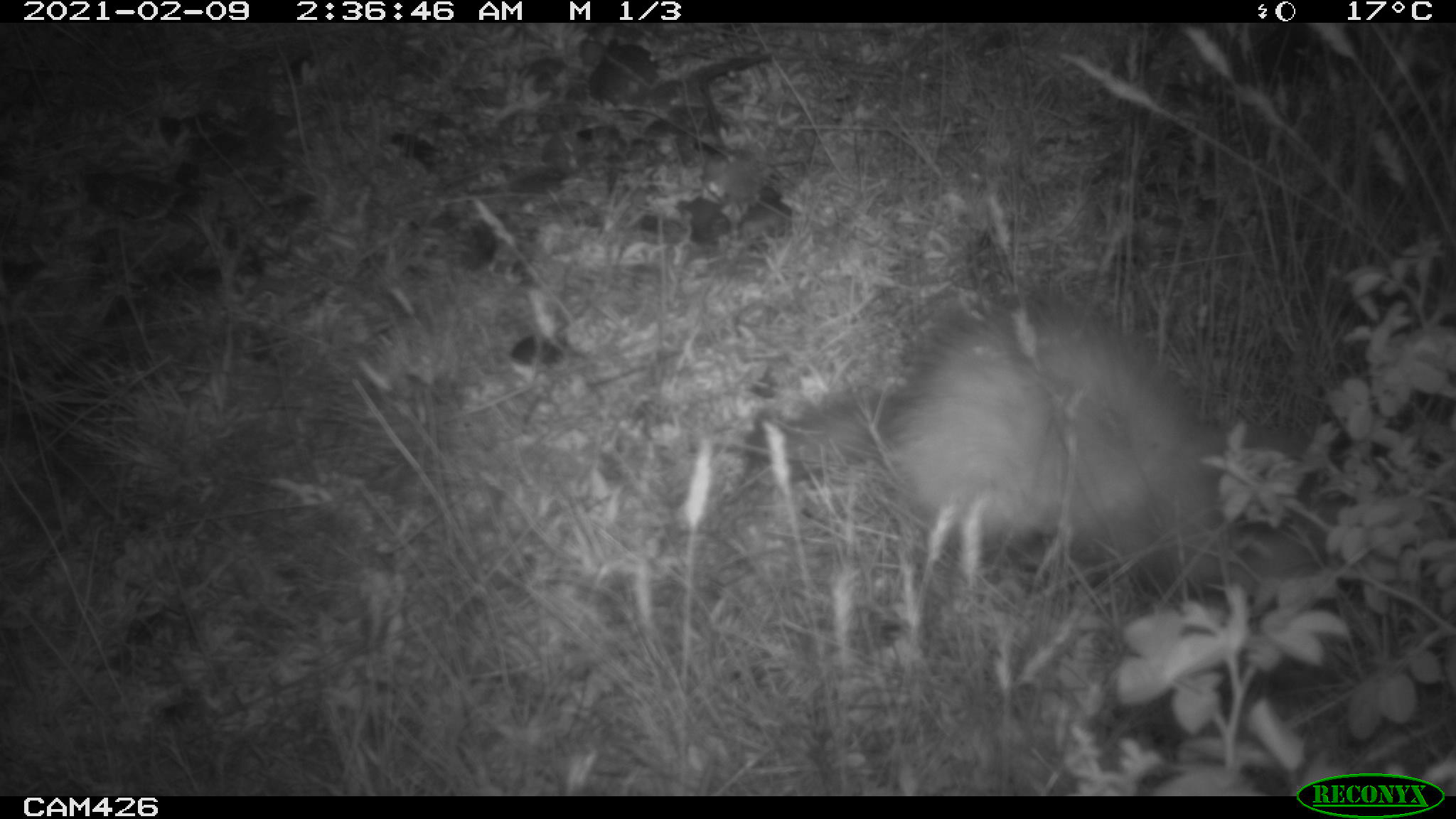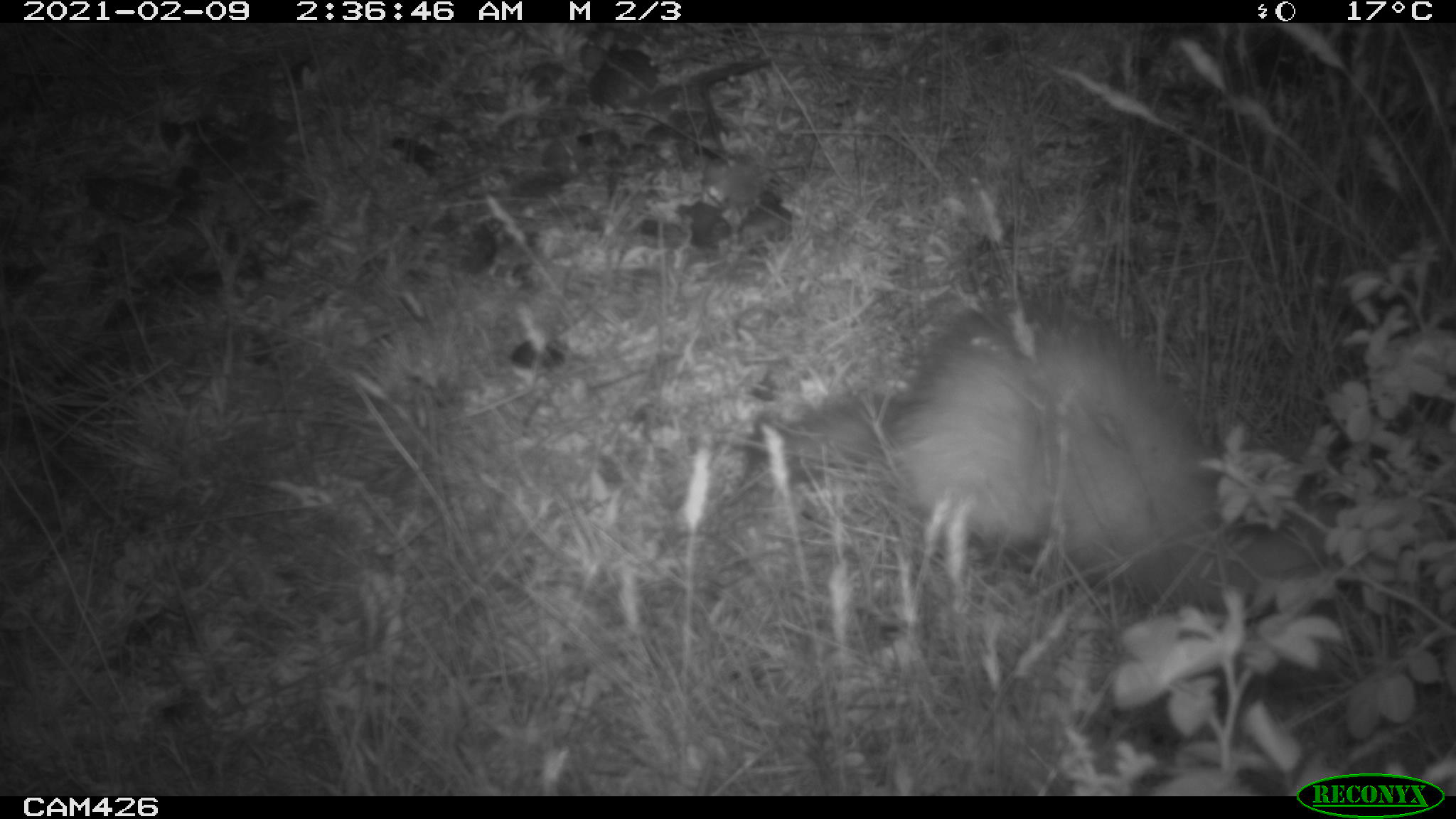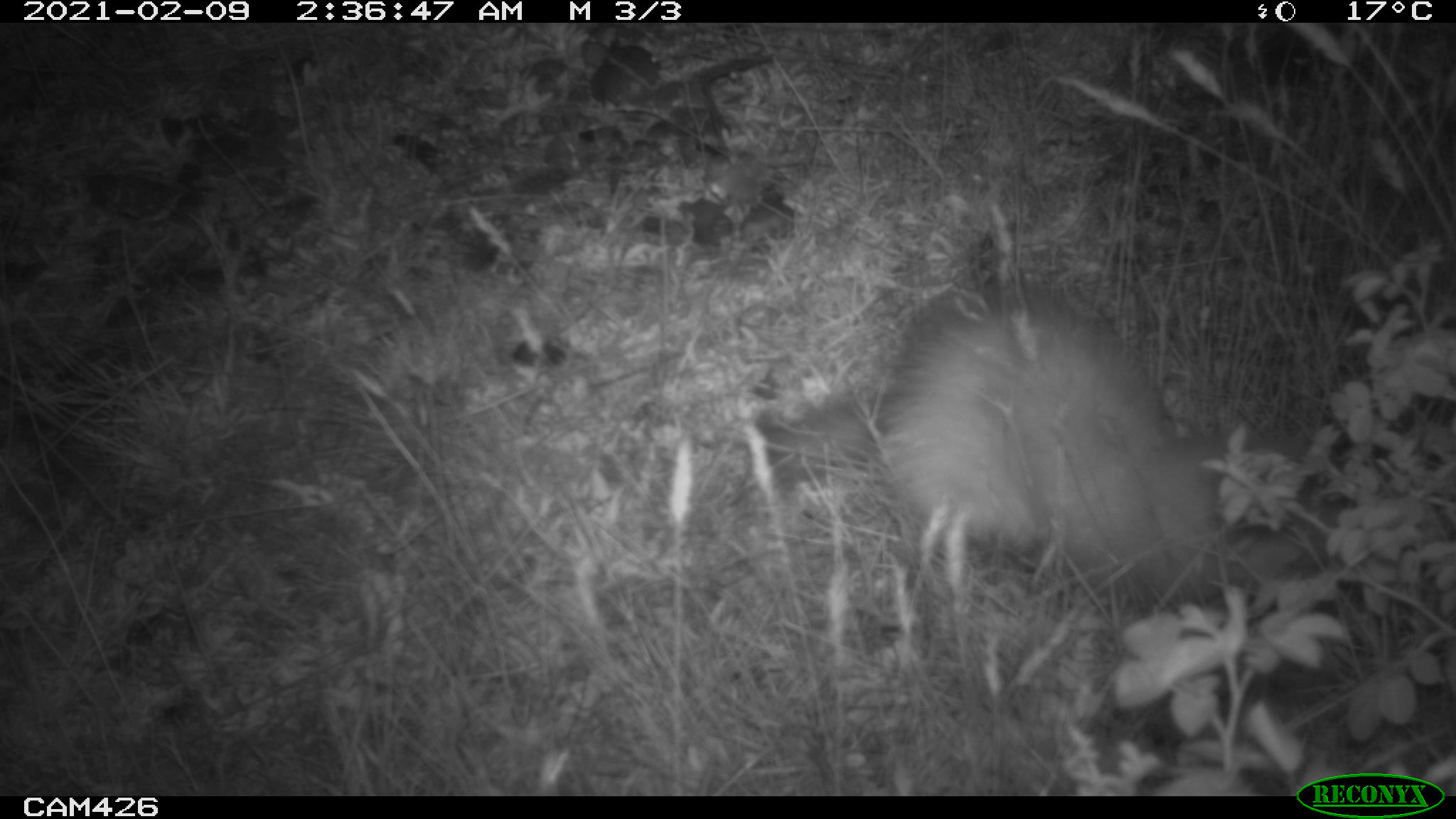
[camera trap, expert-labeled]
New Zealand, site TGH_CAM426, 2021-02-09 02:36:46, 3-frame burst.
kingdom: Animalia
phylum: Chordata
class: Mammalia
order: Carnivora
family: Mustelidae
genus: Mustela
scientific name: Mustela furo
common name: ferret